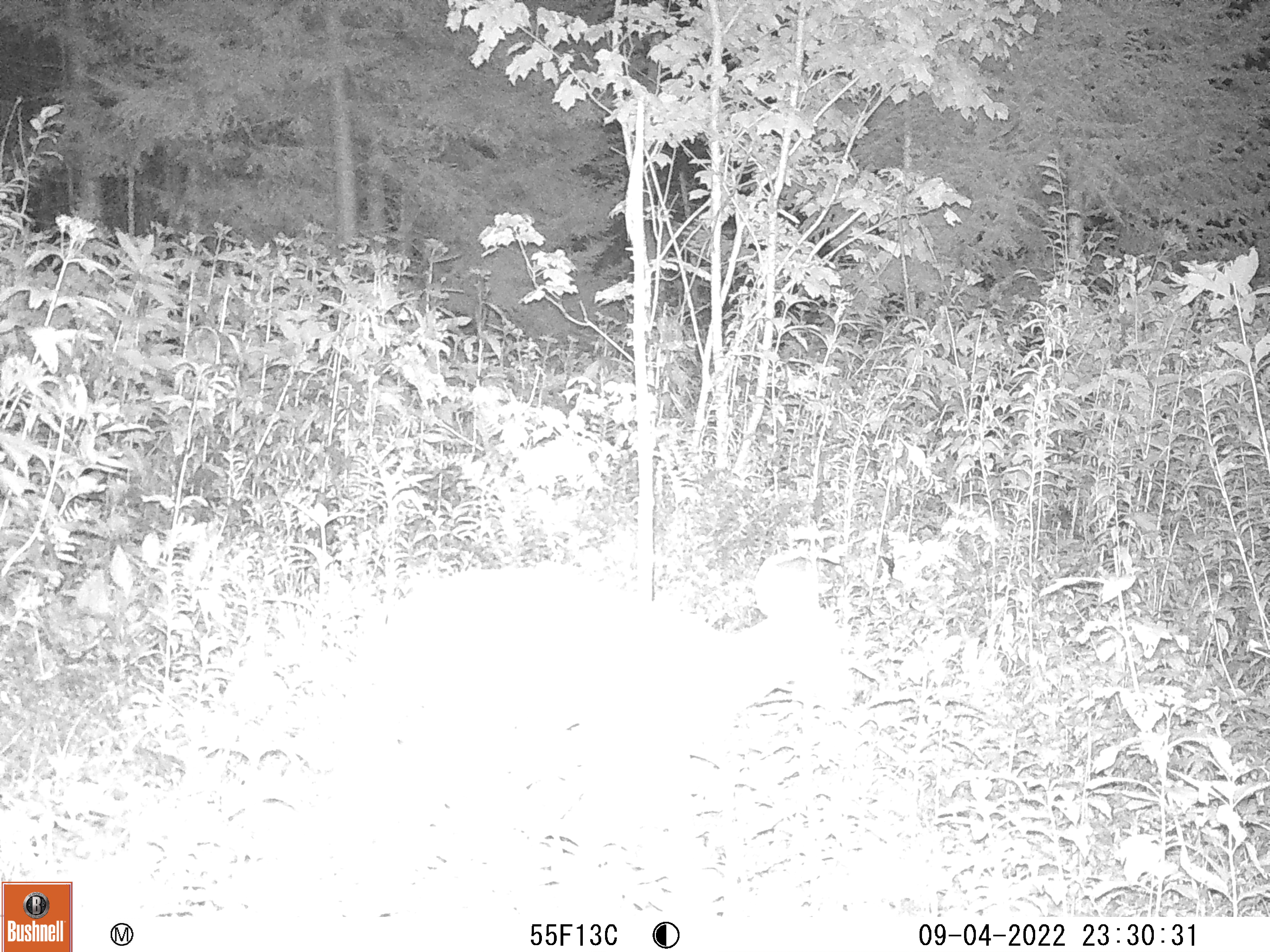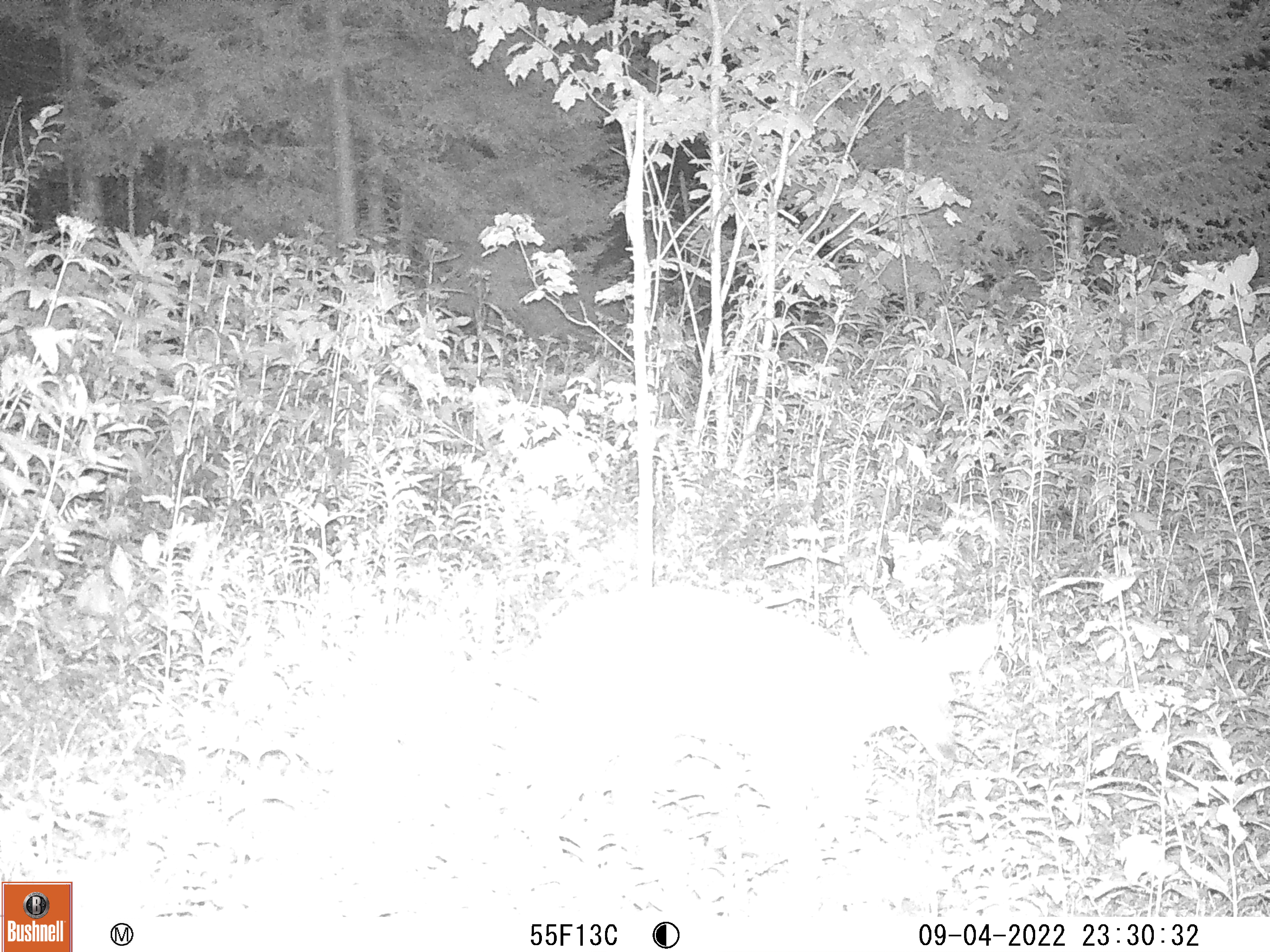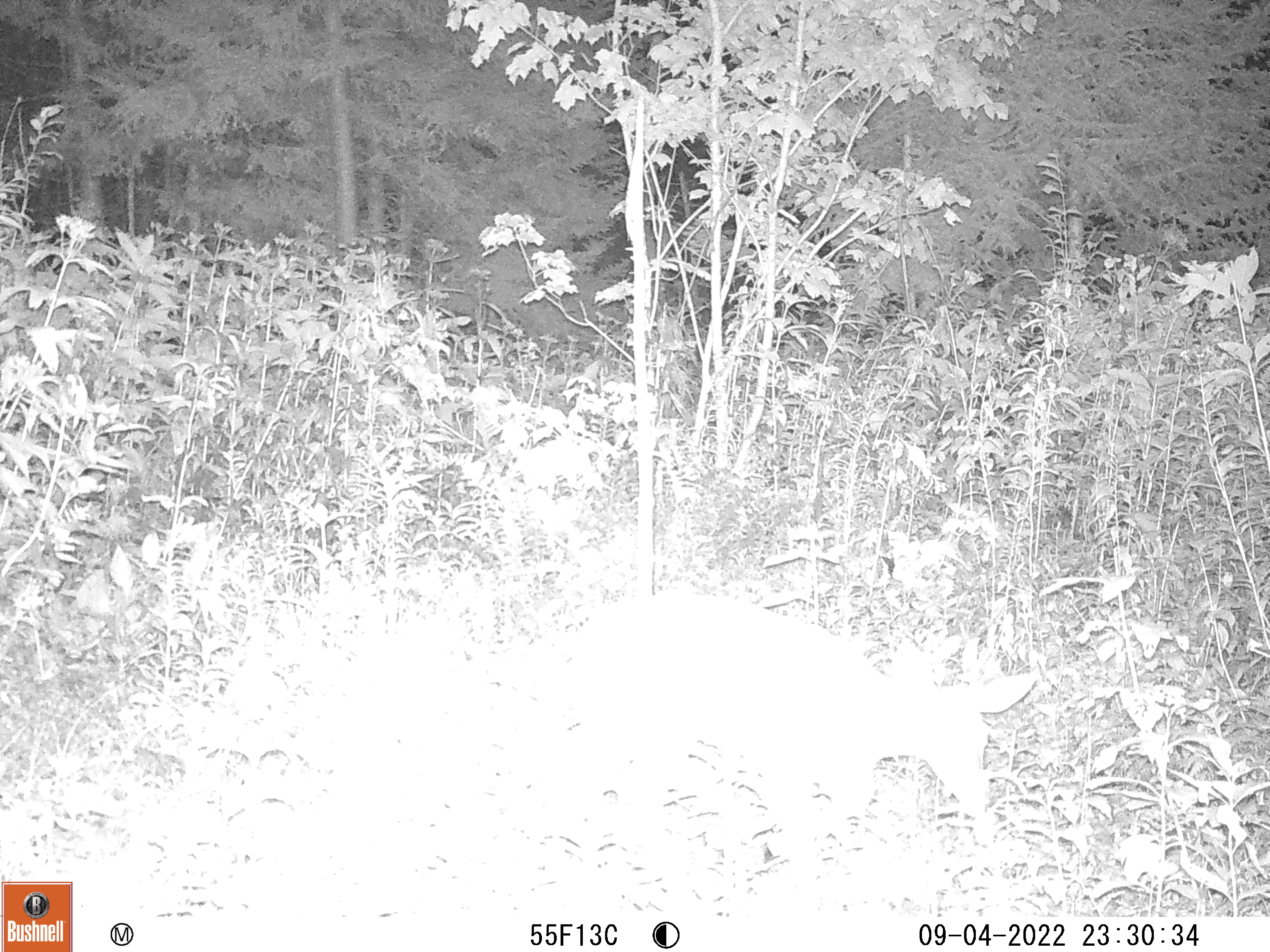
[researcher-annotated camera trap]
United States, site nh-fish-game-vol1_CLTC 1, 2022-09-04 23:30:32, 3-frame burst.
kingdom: Animalia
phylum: Chordata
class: Mammalia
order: Artiodactyla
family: Cervidae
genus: Odocoileus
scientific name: Odocoileus virginianus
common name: white-tailed deer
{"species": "white-tailed deer (Odocoileus virginianus)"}